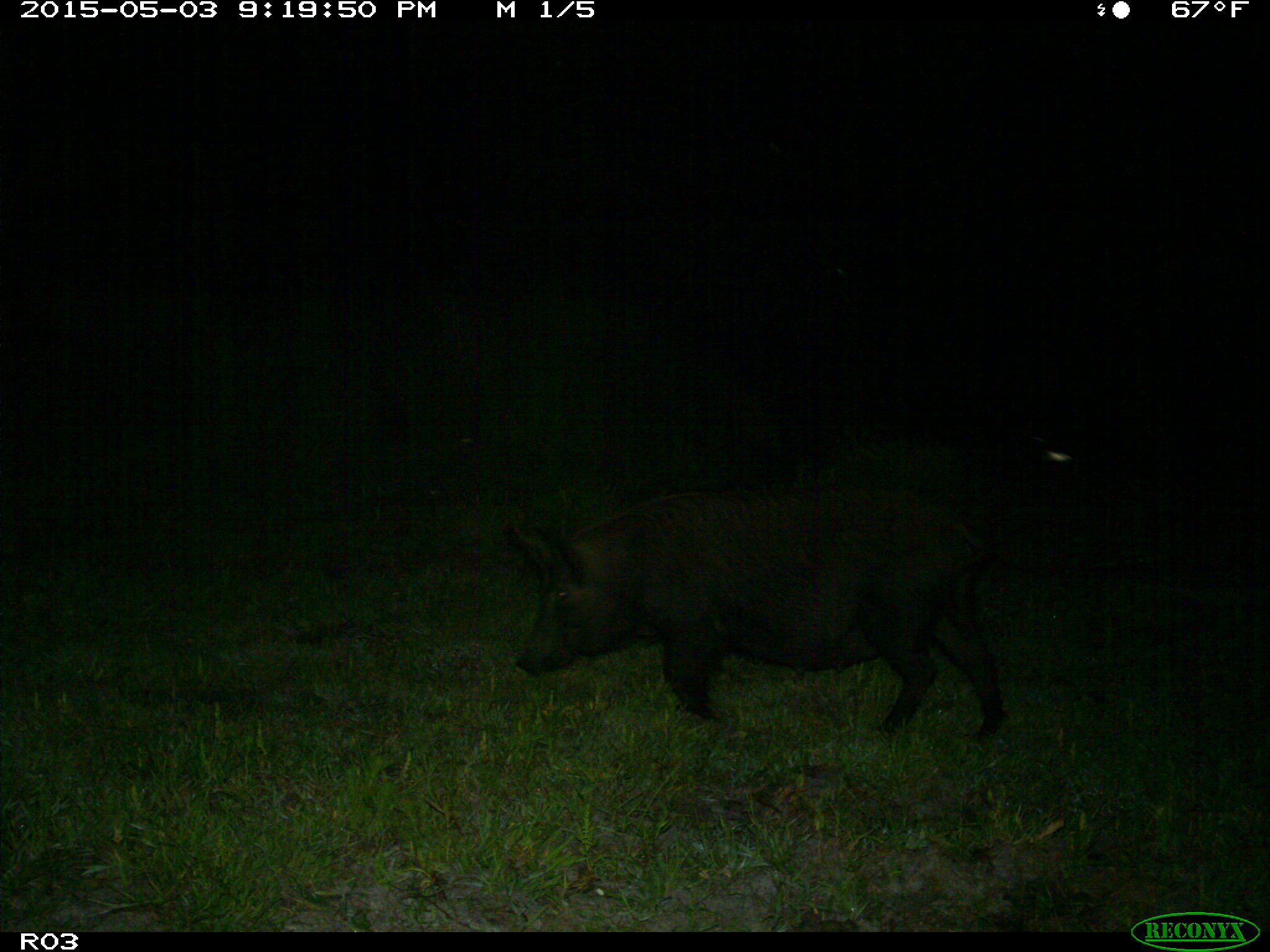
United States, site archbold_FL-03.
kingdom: Animalia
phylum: Chordata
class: Mammalia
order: Artiodactyla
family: Suidae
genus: Sus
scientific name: Sus scrofa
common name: wild boar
Sus scrofa (wild boar).